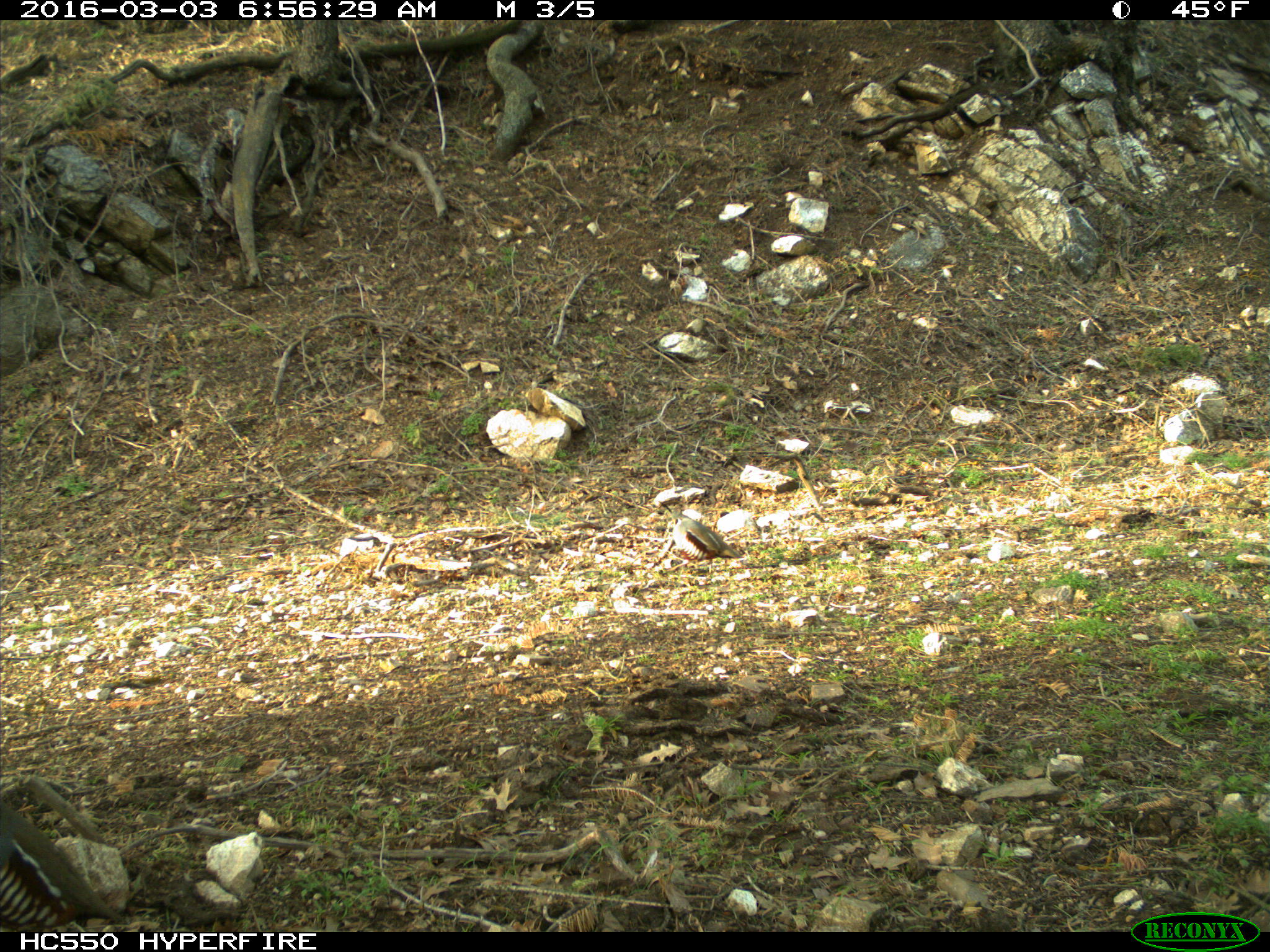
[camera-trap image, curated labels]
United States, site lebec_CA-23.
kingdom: Animalia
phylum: Chordata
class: Aves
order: Galliformes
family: Odontophoridae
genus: Callipepla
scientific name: Callipepla californica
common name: california quail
Callipepla californica (california quail).